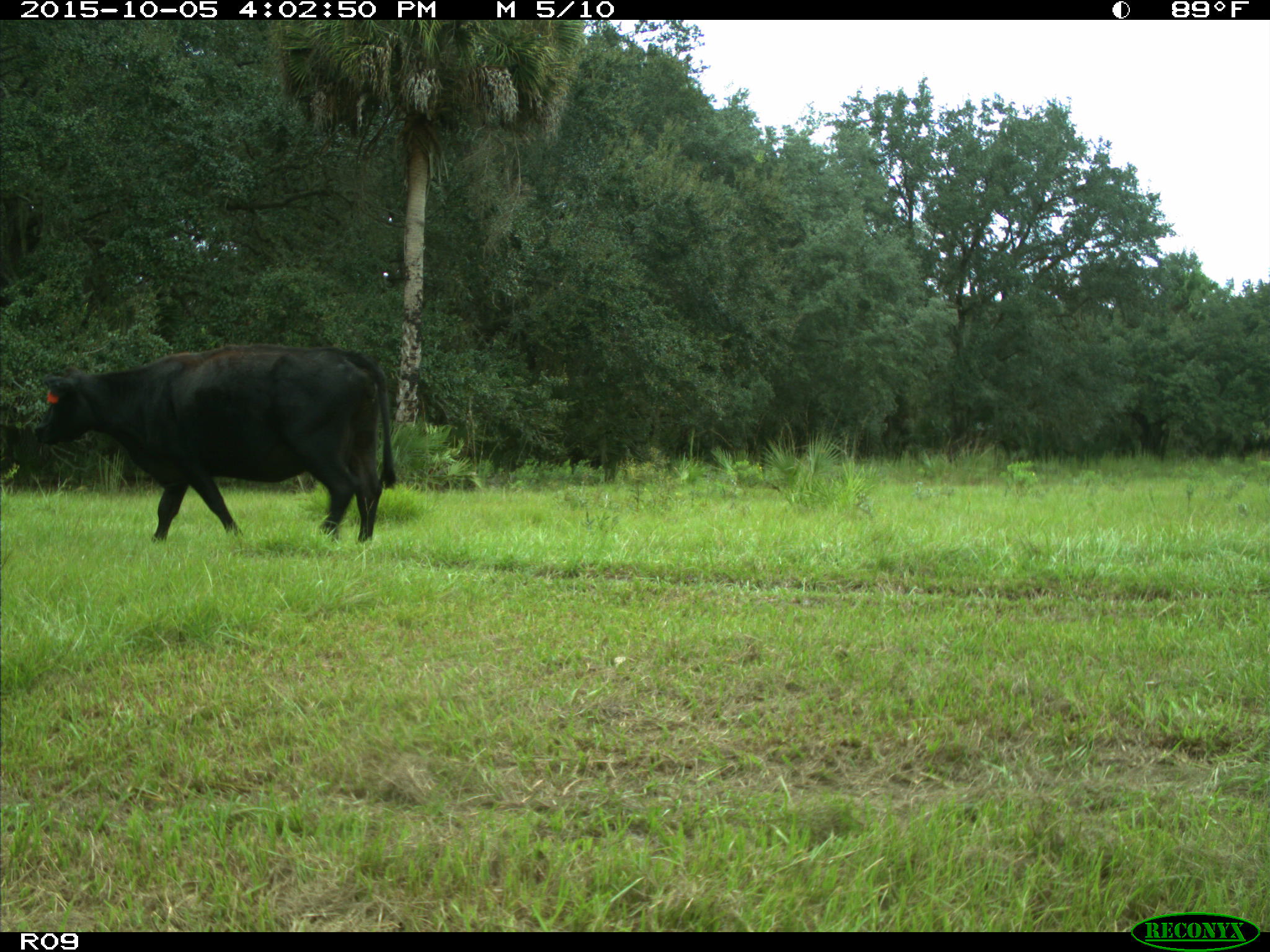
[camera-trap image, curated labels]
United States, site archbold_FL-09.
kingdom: Animalia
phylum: Chordata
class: Mammalia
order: Artiodactyla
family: Bovidae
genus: Bos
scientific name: Bos taurus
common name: domestic cow